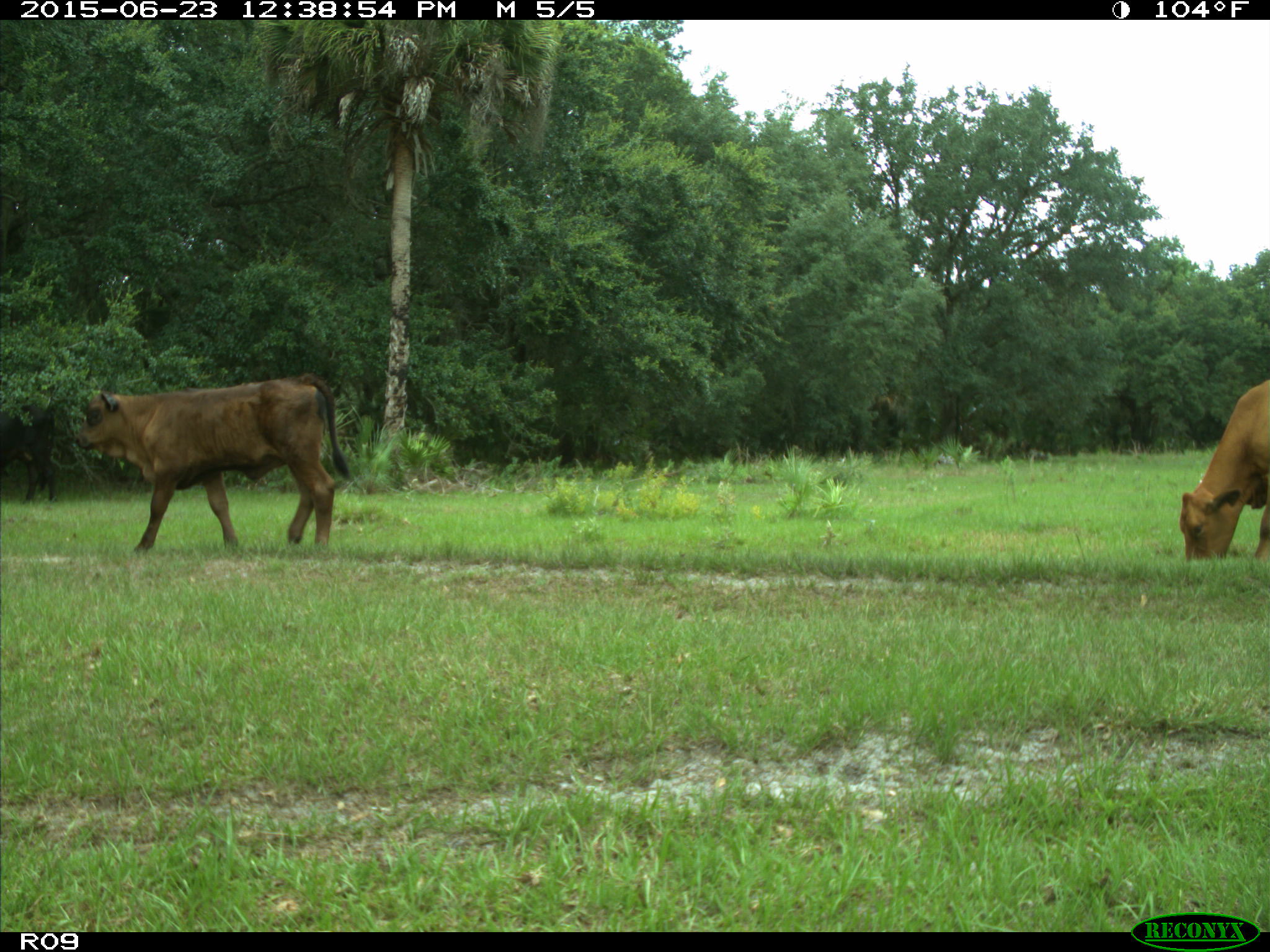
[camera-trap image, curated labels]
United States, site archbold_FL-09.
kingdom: Animalia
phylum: Chordata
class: Mammalia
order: Artiodactyla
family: Bovidae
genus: Bos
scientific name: Bos taurus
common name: domestic cow